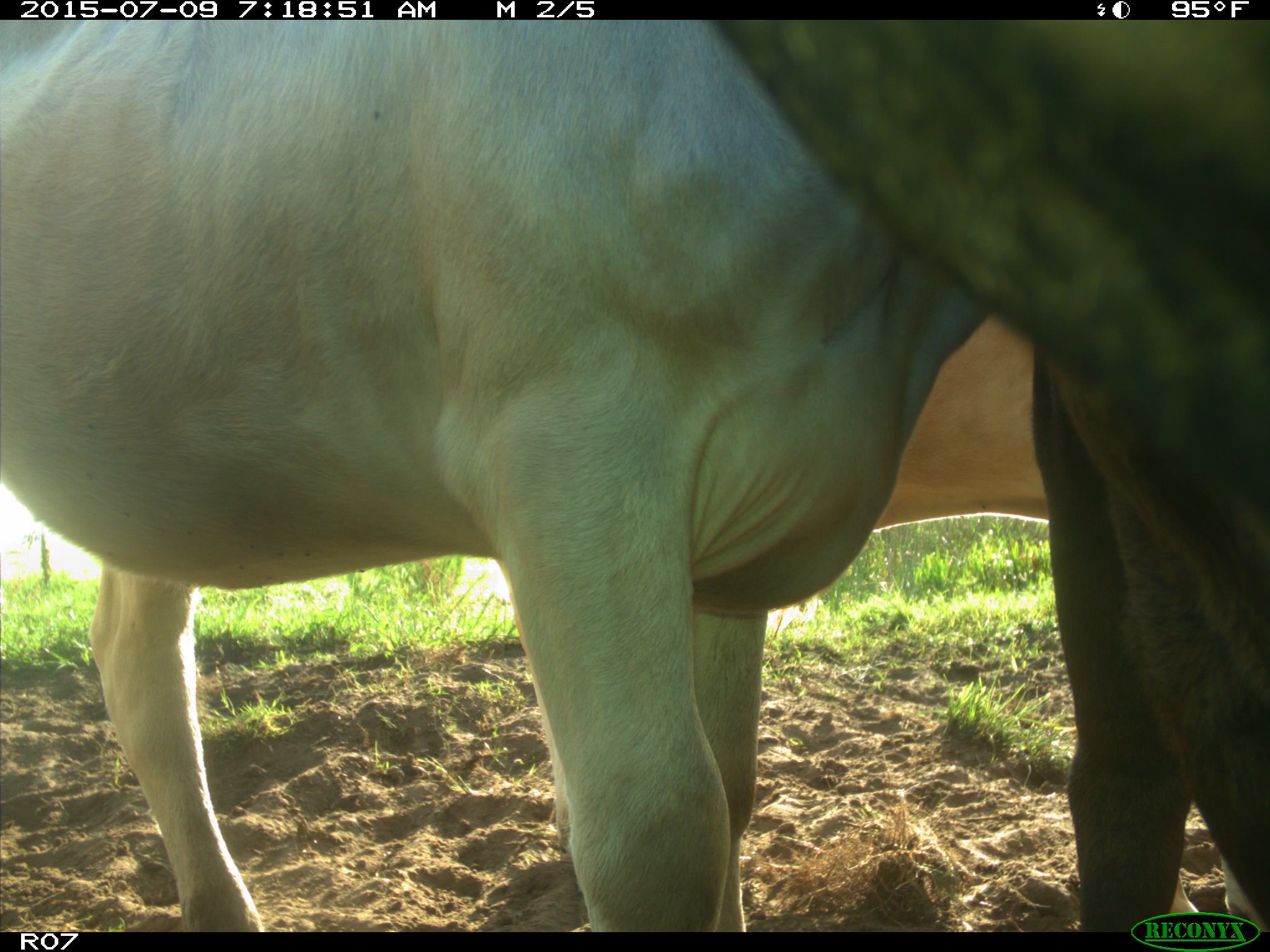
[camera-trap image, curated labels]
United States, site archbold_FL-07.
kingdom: Animalia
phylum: Chordata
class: Mammalia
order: Artiodactyla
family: Bovidae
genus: Bos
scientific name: Bos taurus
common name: domestic cow